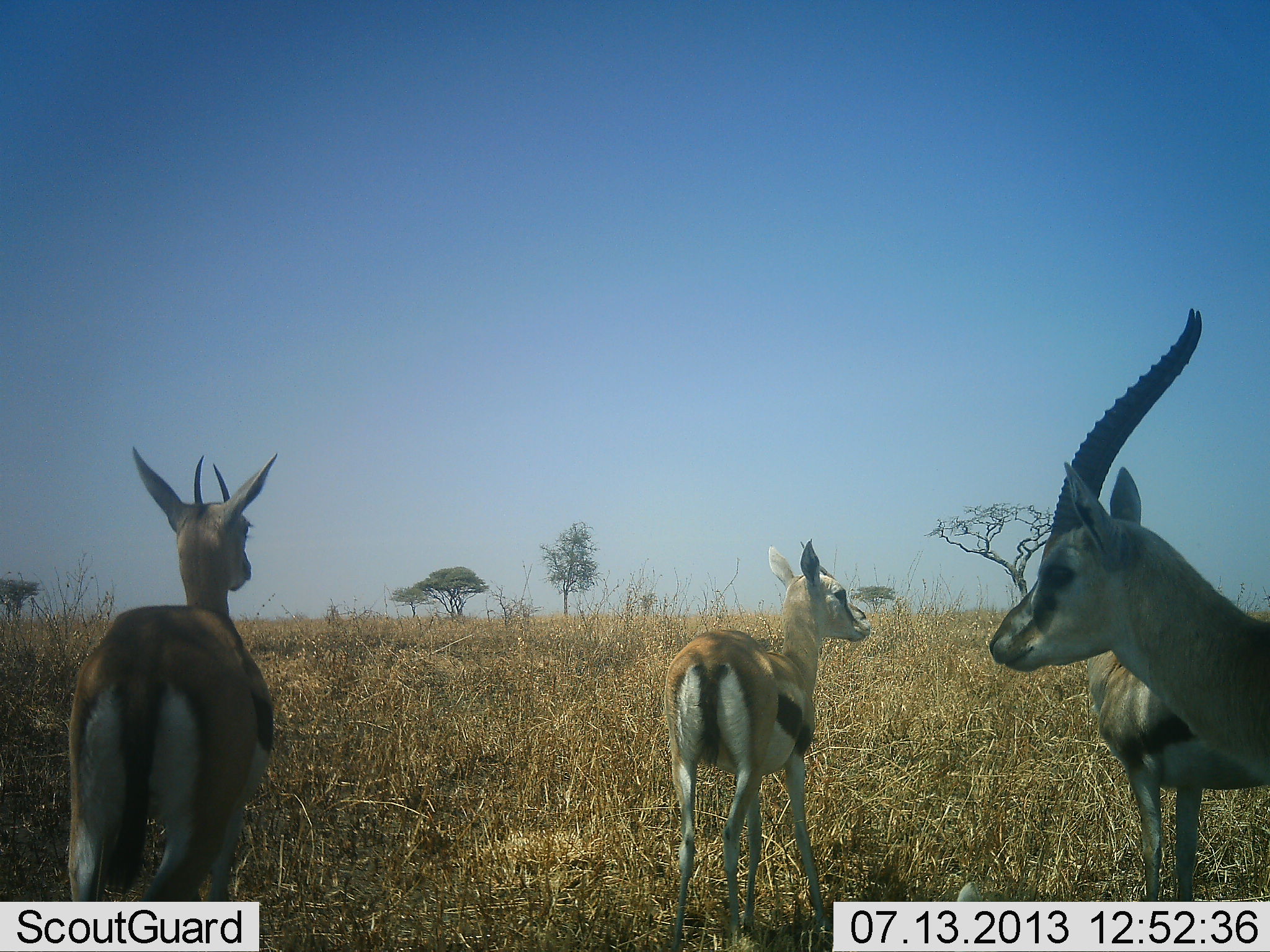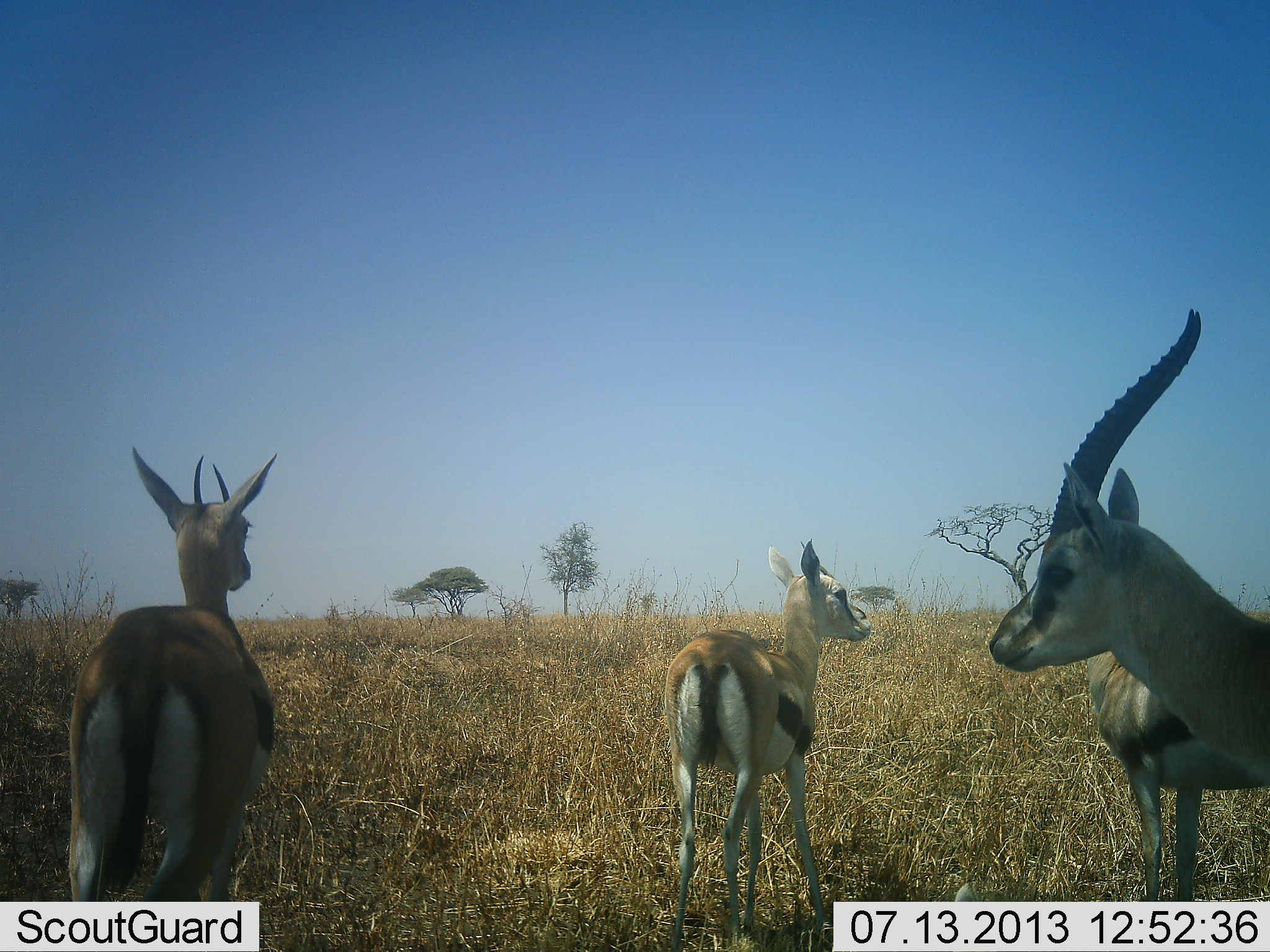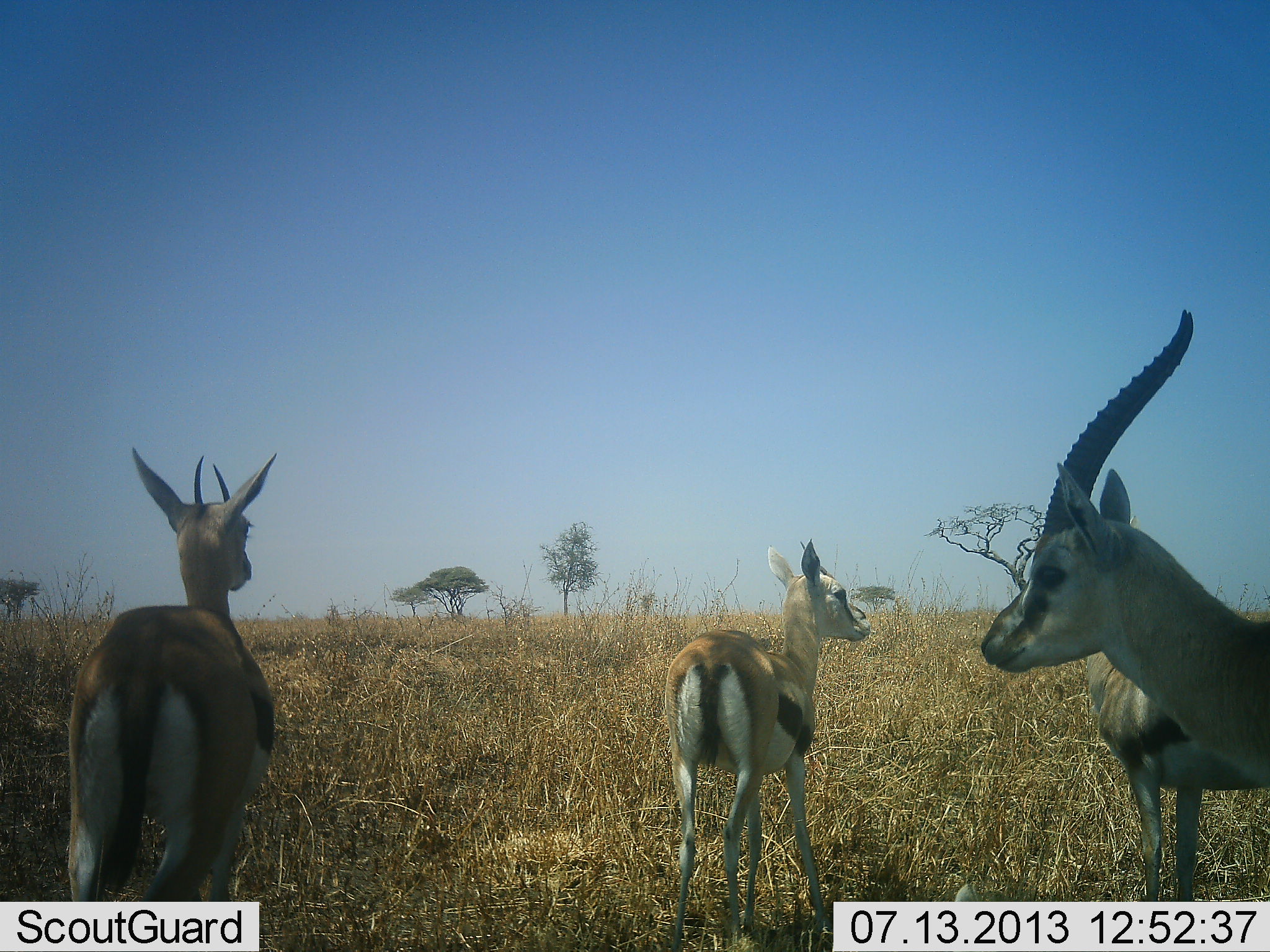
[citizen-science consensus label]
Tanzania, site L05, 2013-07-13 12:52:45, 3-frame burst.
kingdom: Animalia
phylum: Chordata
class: Mammalia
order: Artiodactyla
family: Bovidae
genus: Eudorcas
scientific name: Eudorcas thomsonii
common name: thomson's gazelle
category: gazellethomsons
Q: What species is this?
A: Gazellethomsons (thomson's gazelle) (Eudorcas thomsonii).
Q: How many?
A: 4.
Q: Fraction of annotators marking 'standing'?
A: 95%.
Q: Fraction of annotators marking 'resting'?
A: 0%.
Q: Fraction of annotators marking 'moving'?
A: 5%.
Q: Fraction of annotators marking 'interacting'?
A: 5%.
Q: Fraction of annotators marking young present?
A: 0%.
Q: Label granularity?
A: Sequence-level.